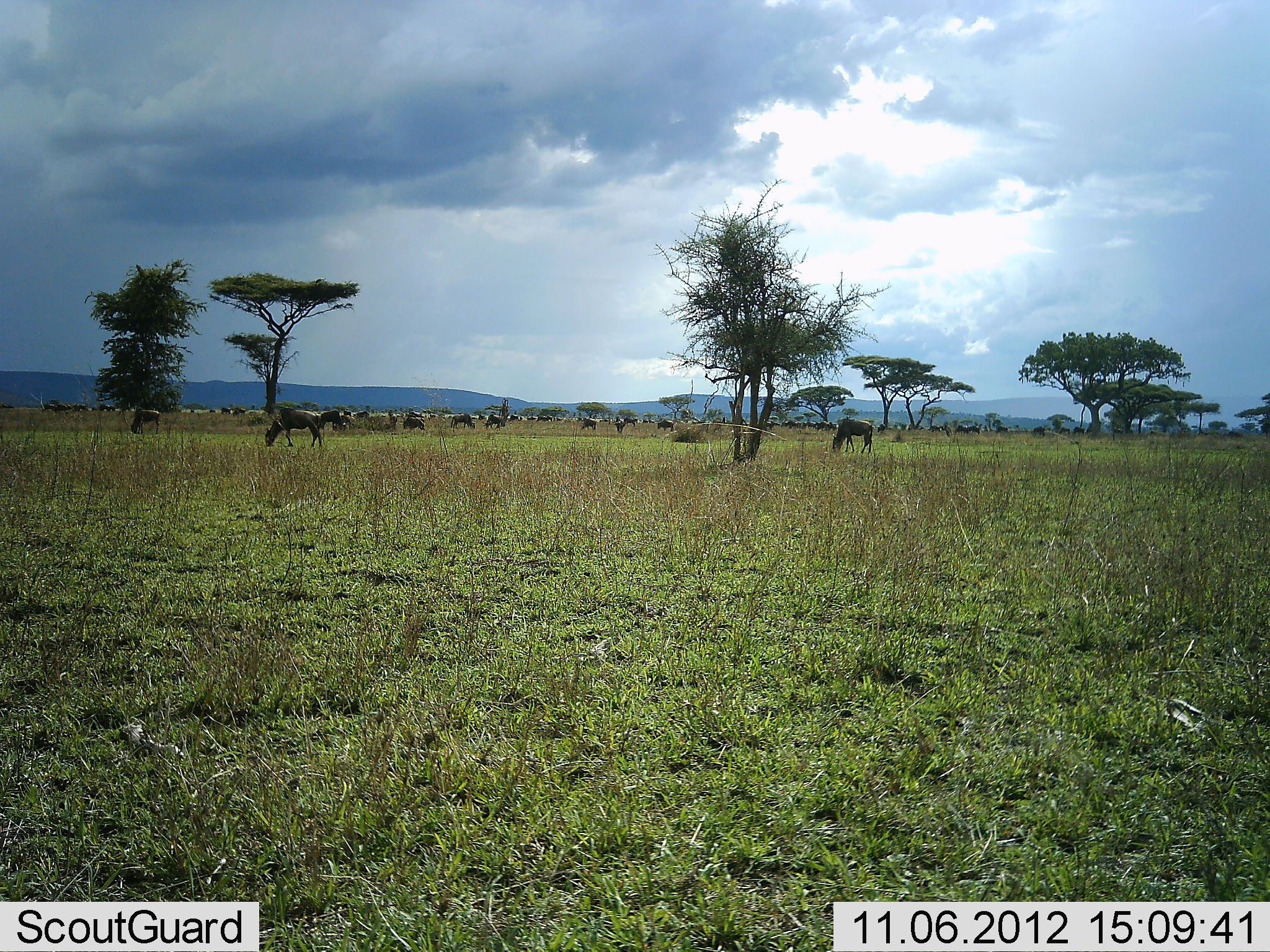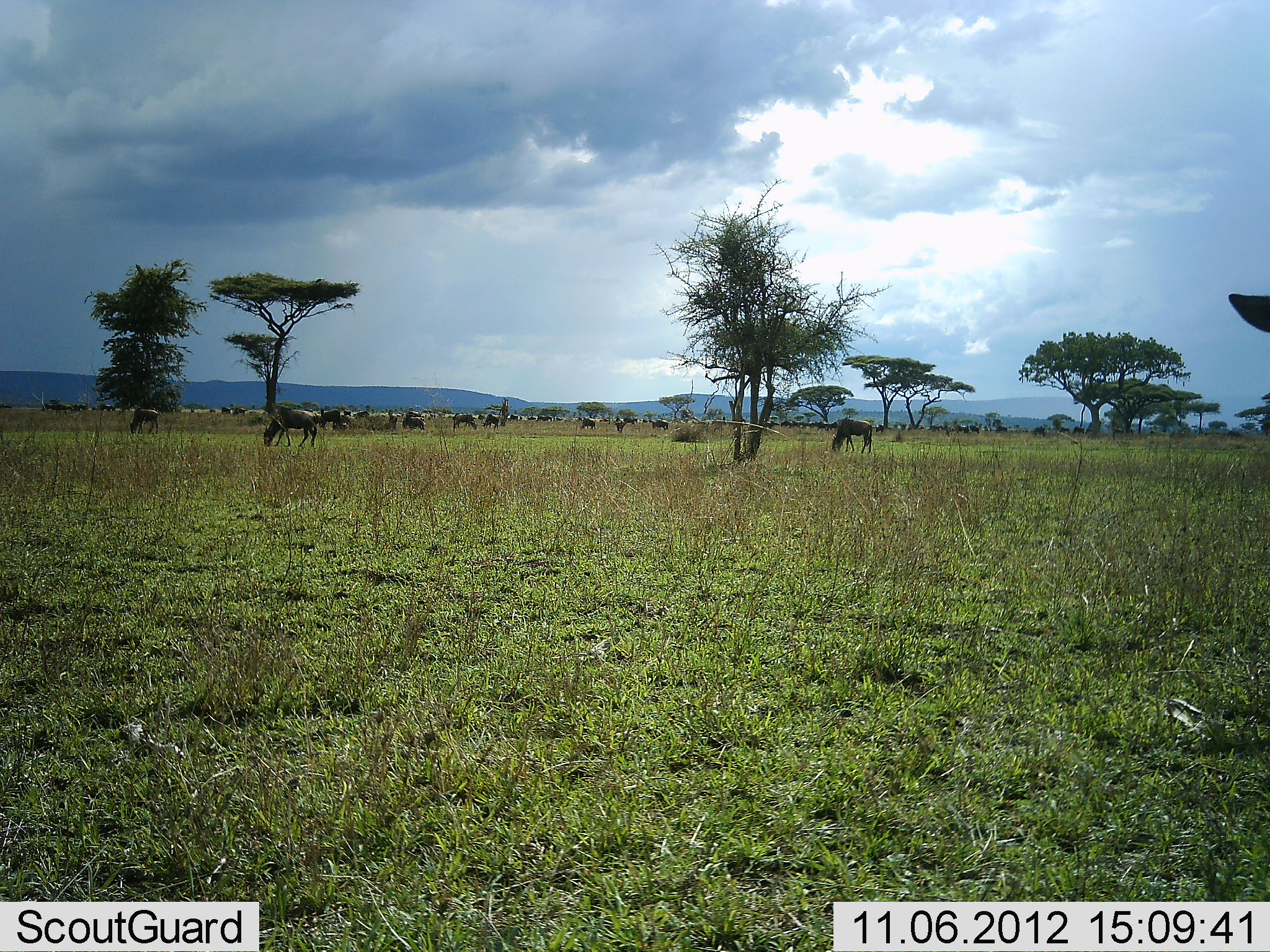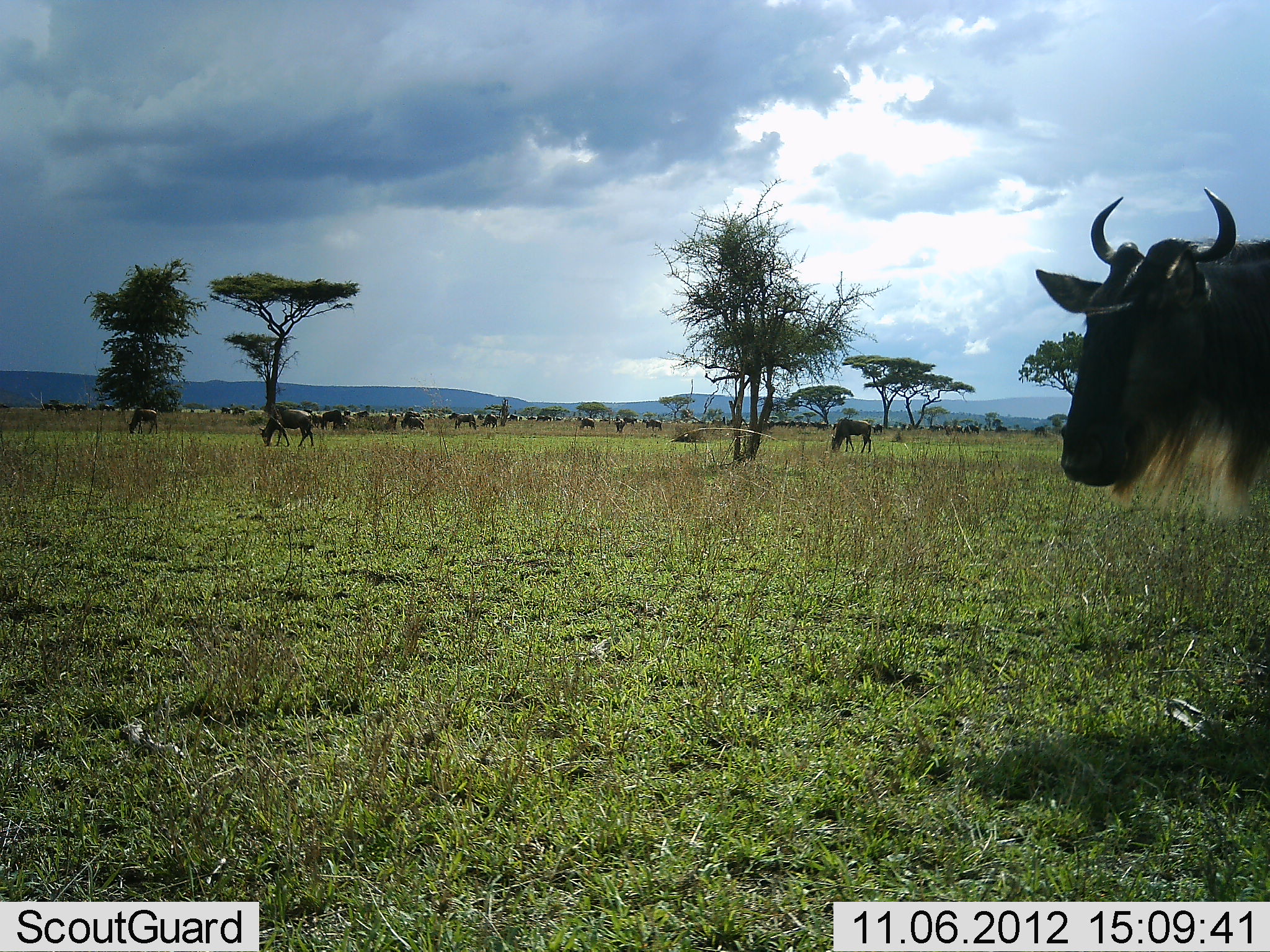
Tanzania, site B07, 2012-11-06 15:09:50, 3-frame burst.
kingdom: Animalia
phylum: Chordata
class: Mammalia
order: Artiodactyla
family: Bovidae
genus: Connochaetes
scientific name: Connochaetes taurinus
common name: blue wildebeest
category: wildebeest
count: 11-50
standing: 60%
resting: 0%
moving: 80%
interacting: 0%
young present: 0%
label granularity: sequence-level